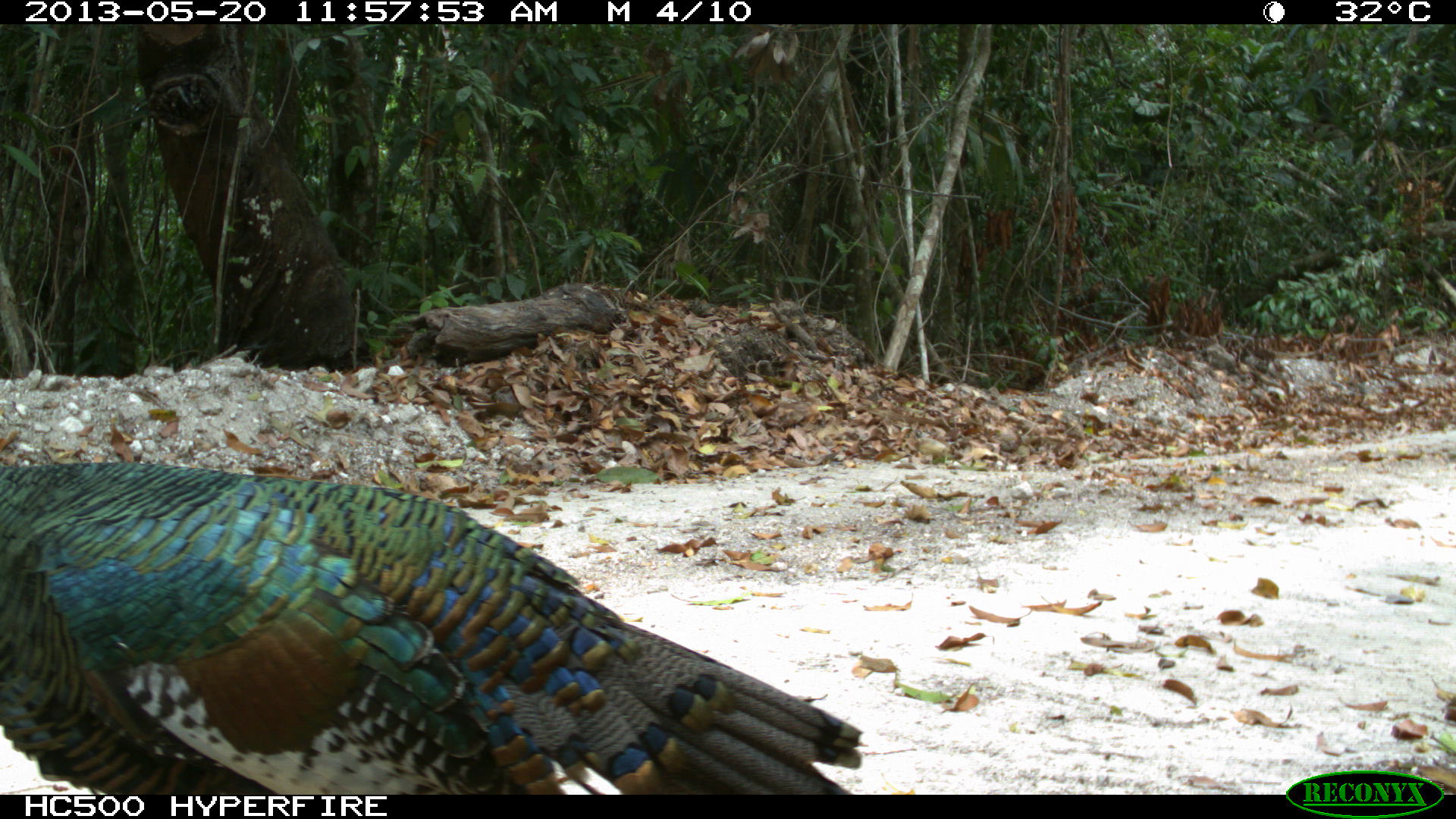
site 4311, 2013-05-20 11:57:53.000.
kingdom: Animalia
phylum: Chordata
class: Aves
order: Galliformes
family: Phasianidae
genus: Meleagris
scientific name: Meleagris ocellata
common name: ocellated turkey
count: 1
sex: male